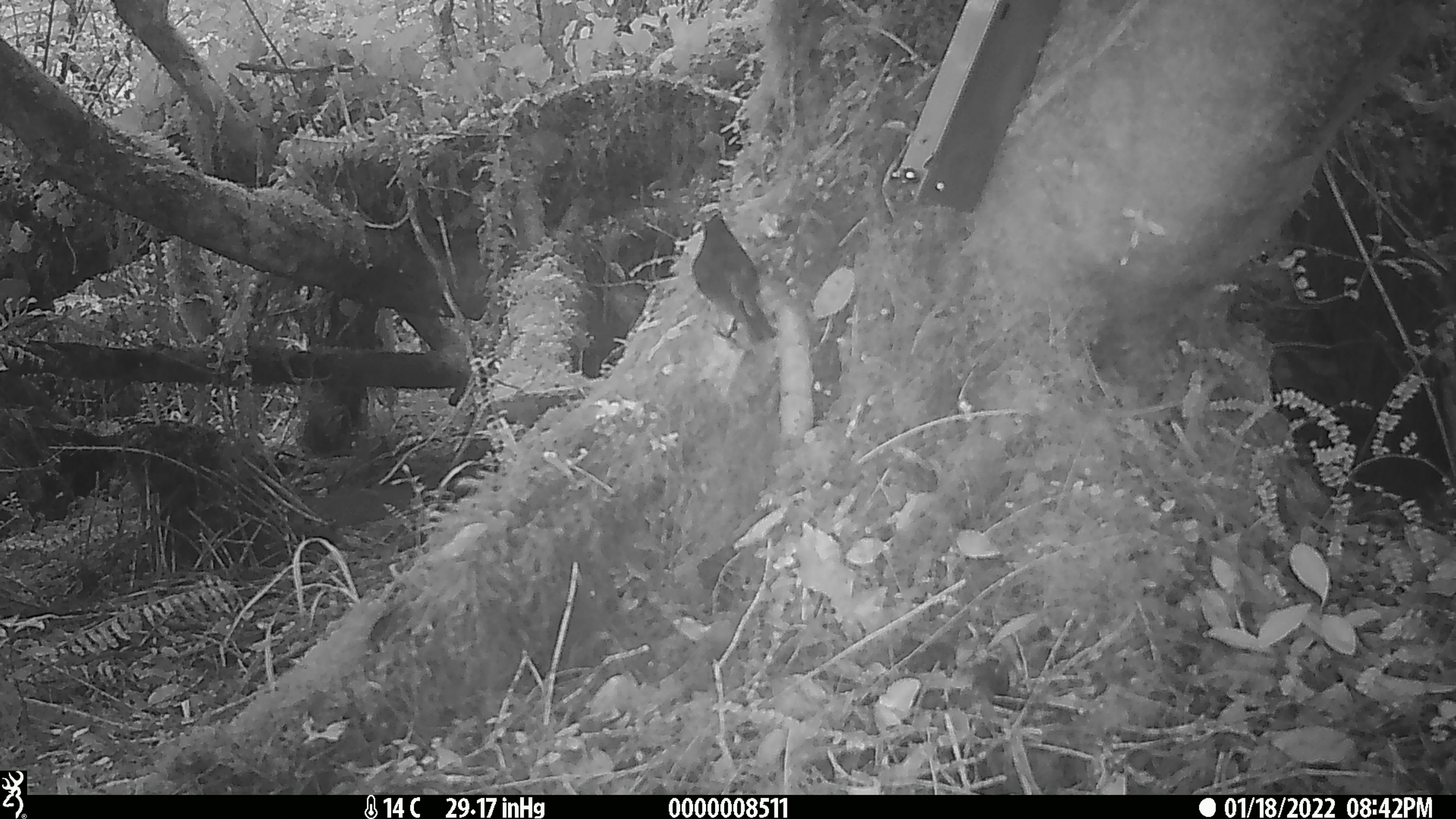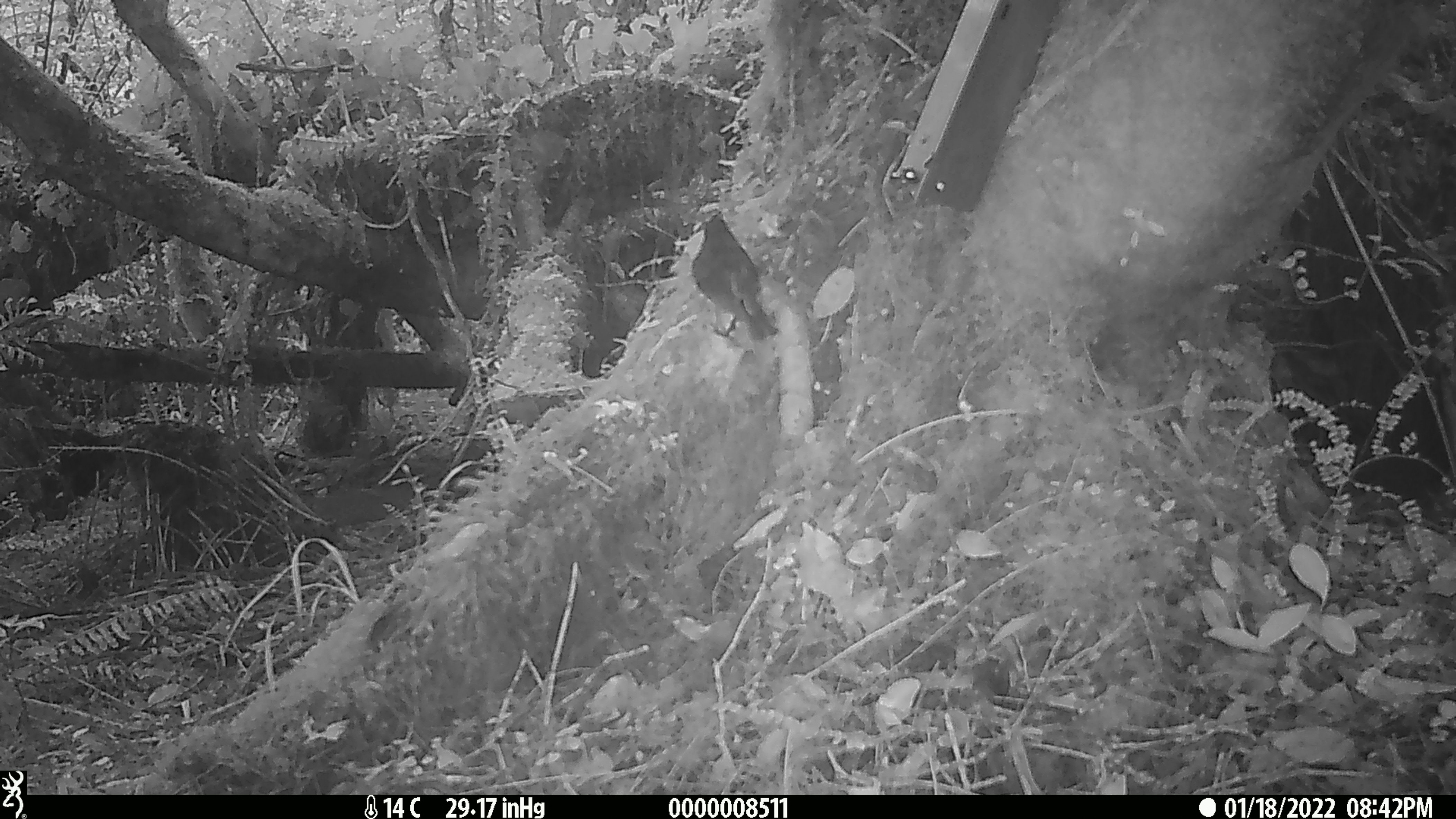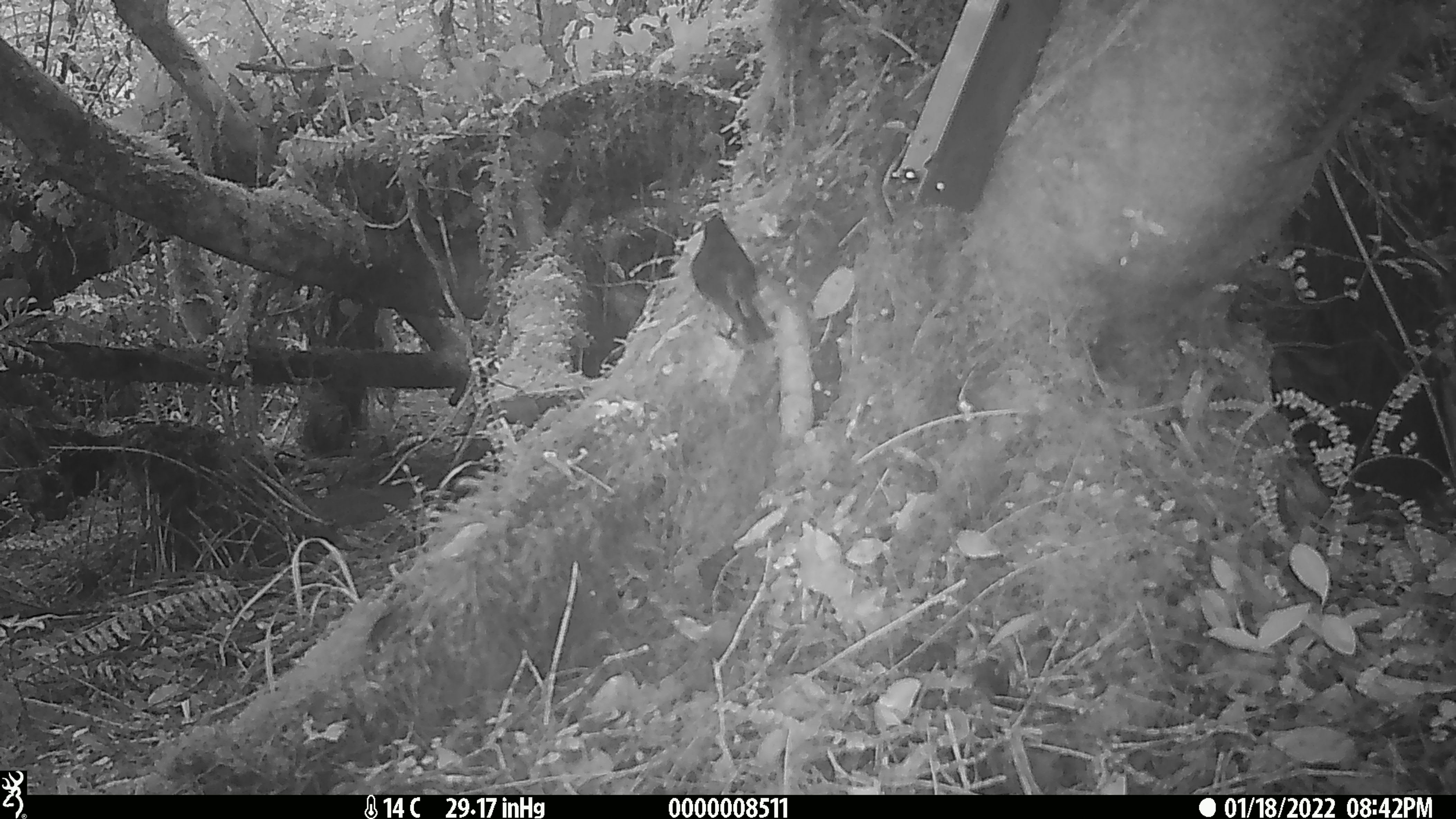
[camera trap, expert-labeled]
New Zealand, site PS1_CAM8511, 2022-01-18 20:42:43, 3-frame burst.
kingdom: Animalia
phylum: Chordata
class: Aves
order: Passeriformes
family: Petroicidae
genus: Petroica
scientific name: Petroica australis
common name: new zealand robin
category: robin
Robin (new zealand robin) (Petroica australis).